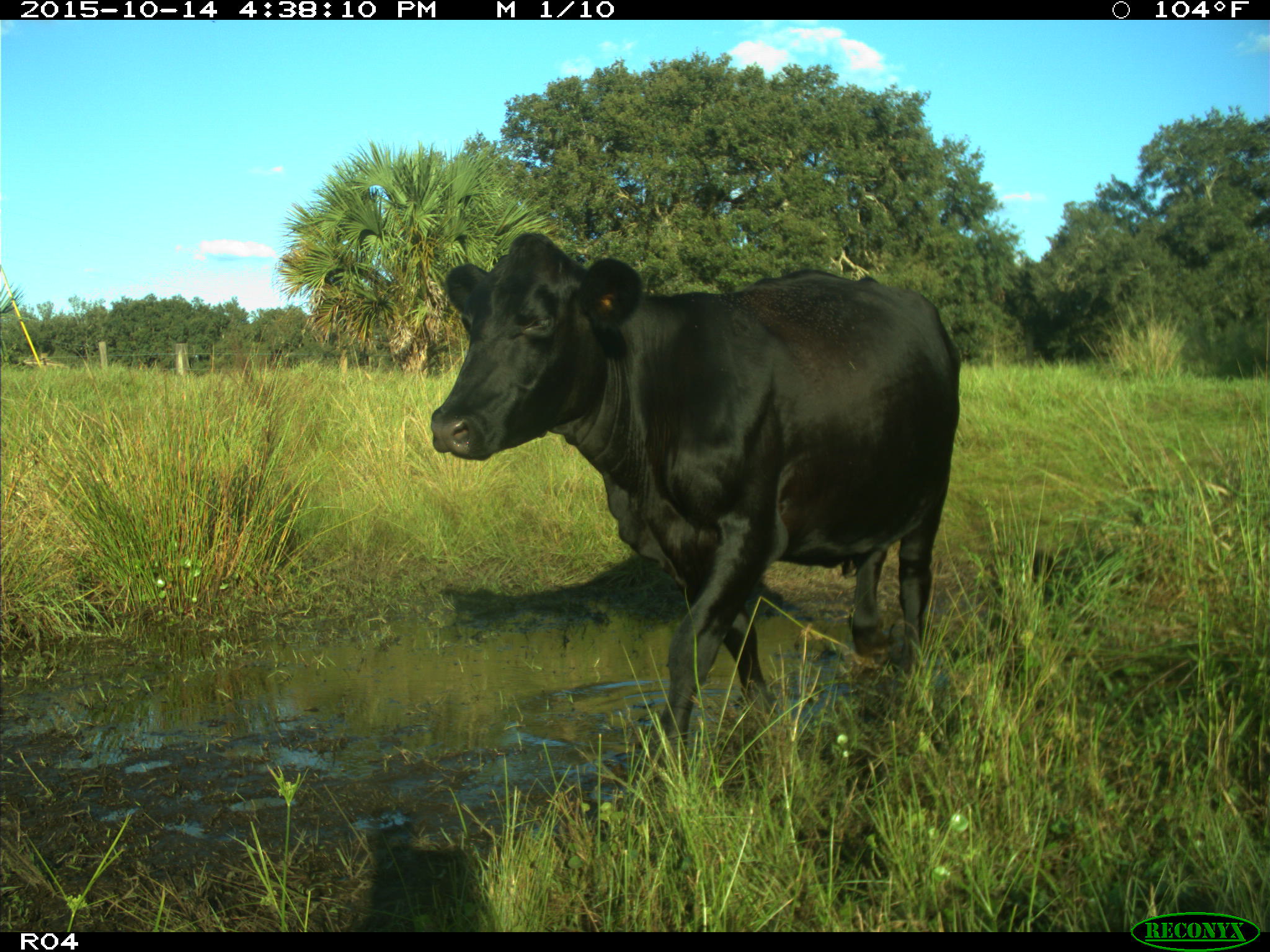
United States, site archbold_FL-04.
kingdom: Animalia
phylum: Chordata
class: Mammalia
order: Artiodactyla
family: Bovidae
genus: Bos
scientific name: Bos taurus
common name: domestic cow